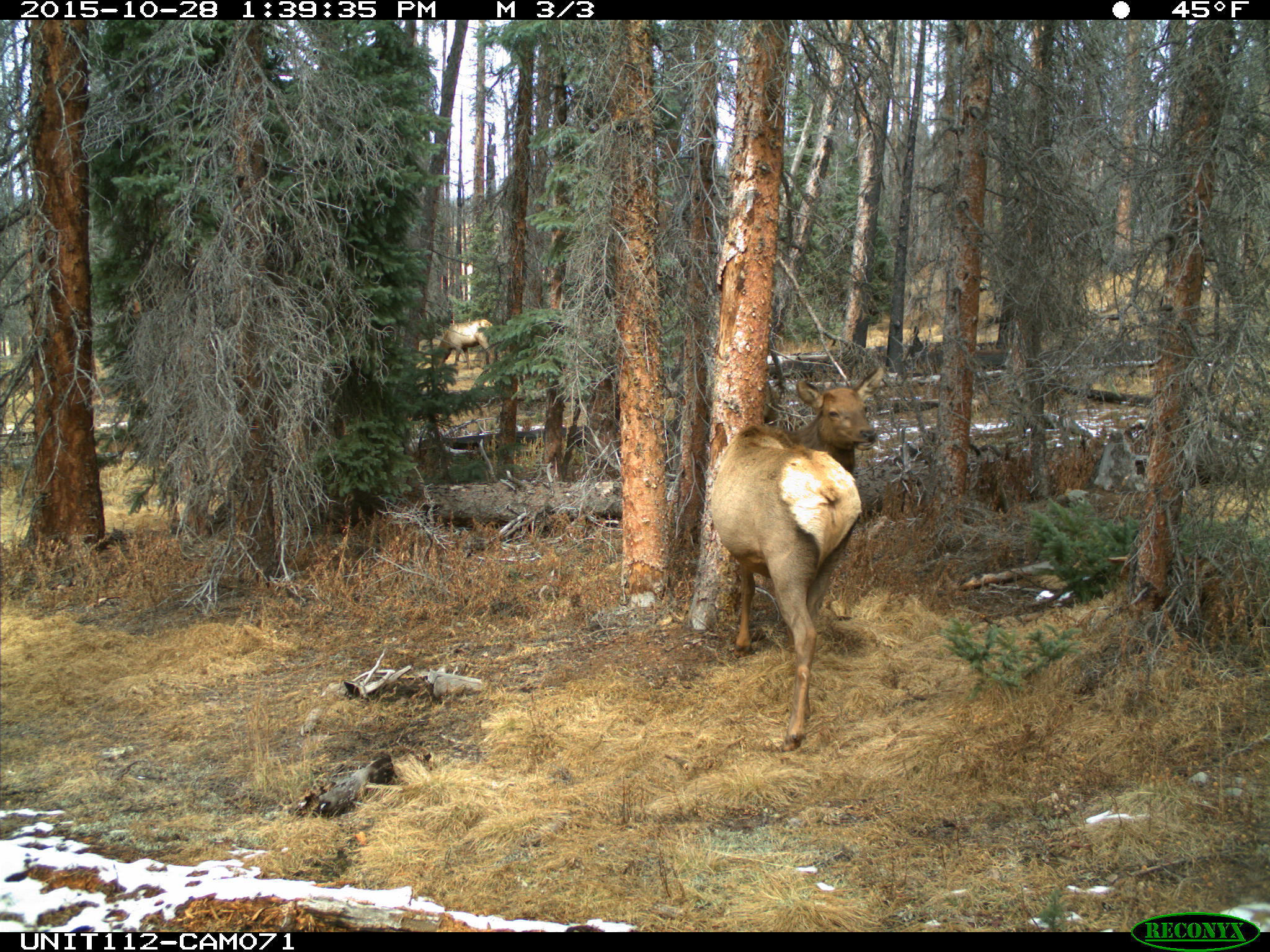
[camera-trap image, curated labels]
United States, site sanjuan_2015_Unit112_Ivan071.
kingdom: Animalia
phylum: Chordata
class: Mammalia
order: Artiodactyla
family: Cervidae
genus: Cervus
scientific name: Cervus elaphus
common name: red deer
Cervus elaphus (red deer).